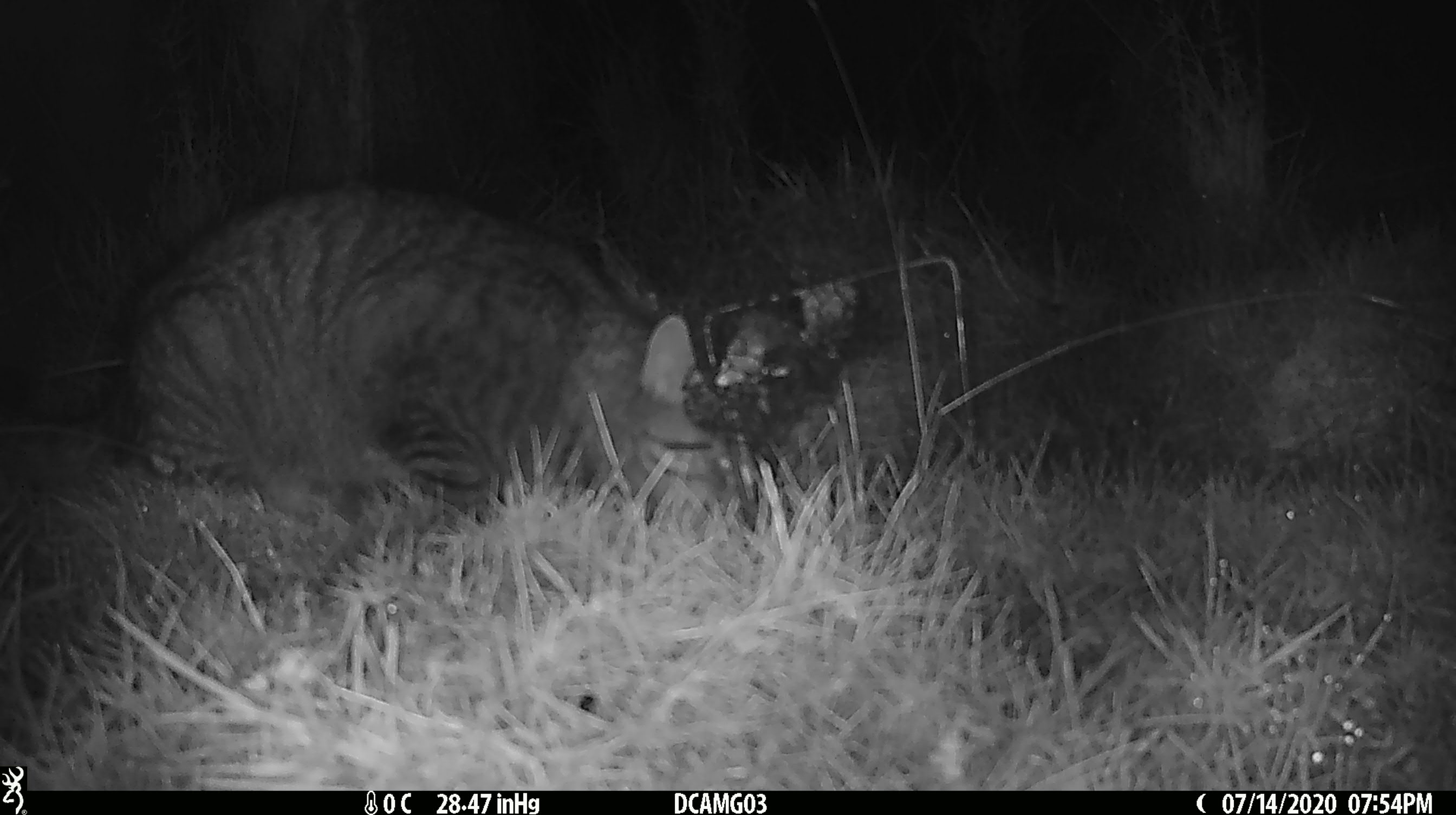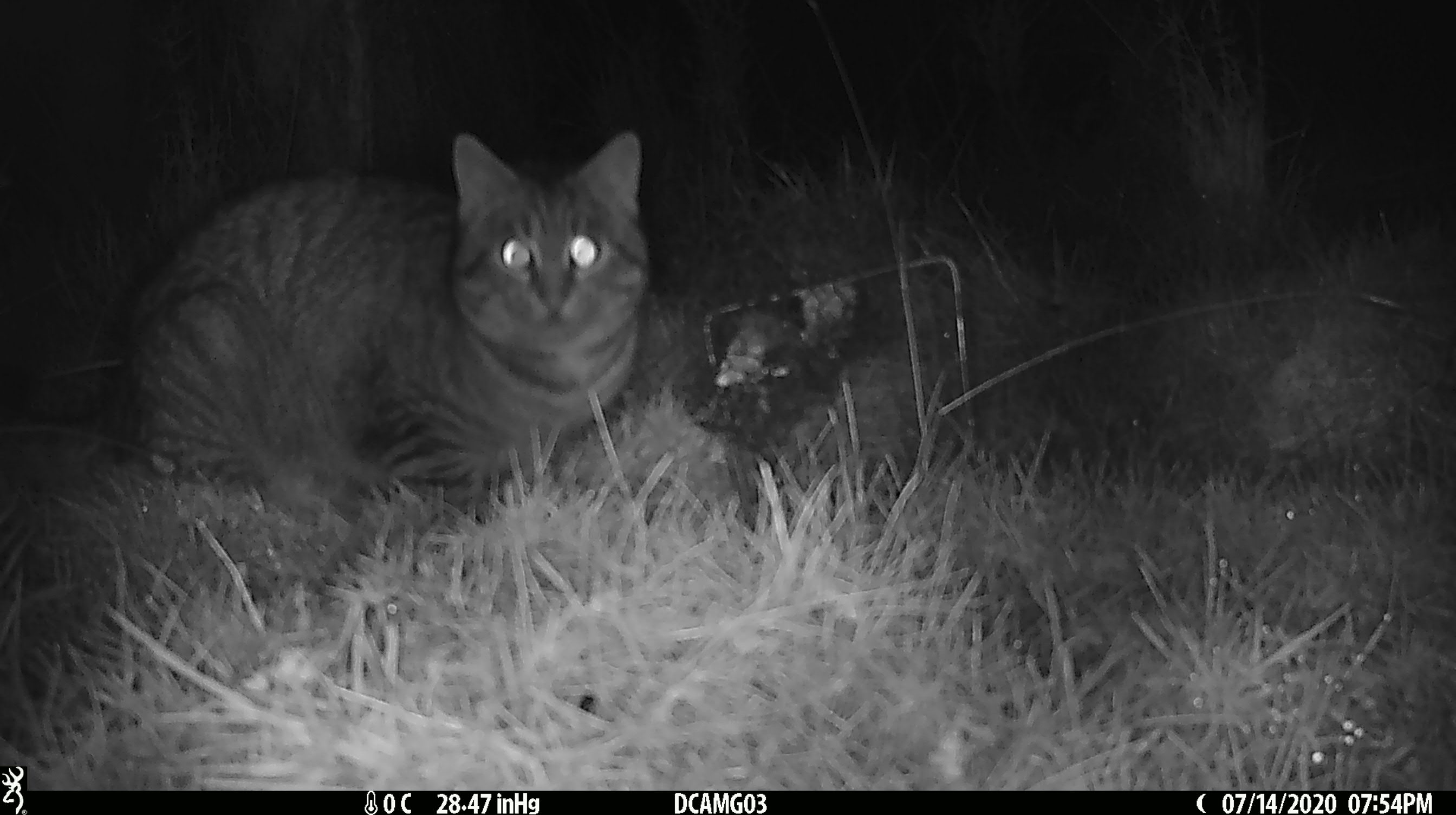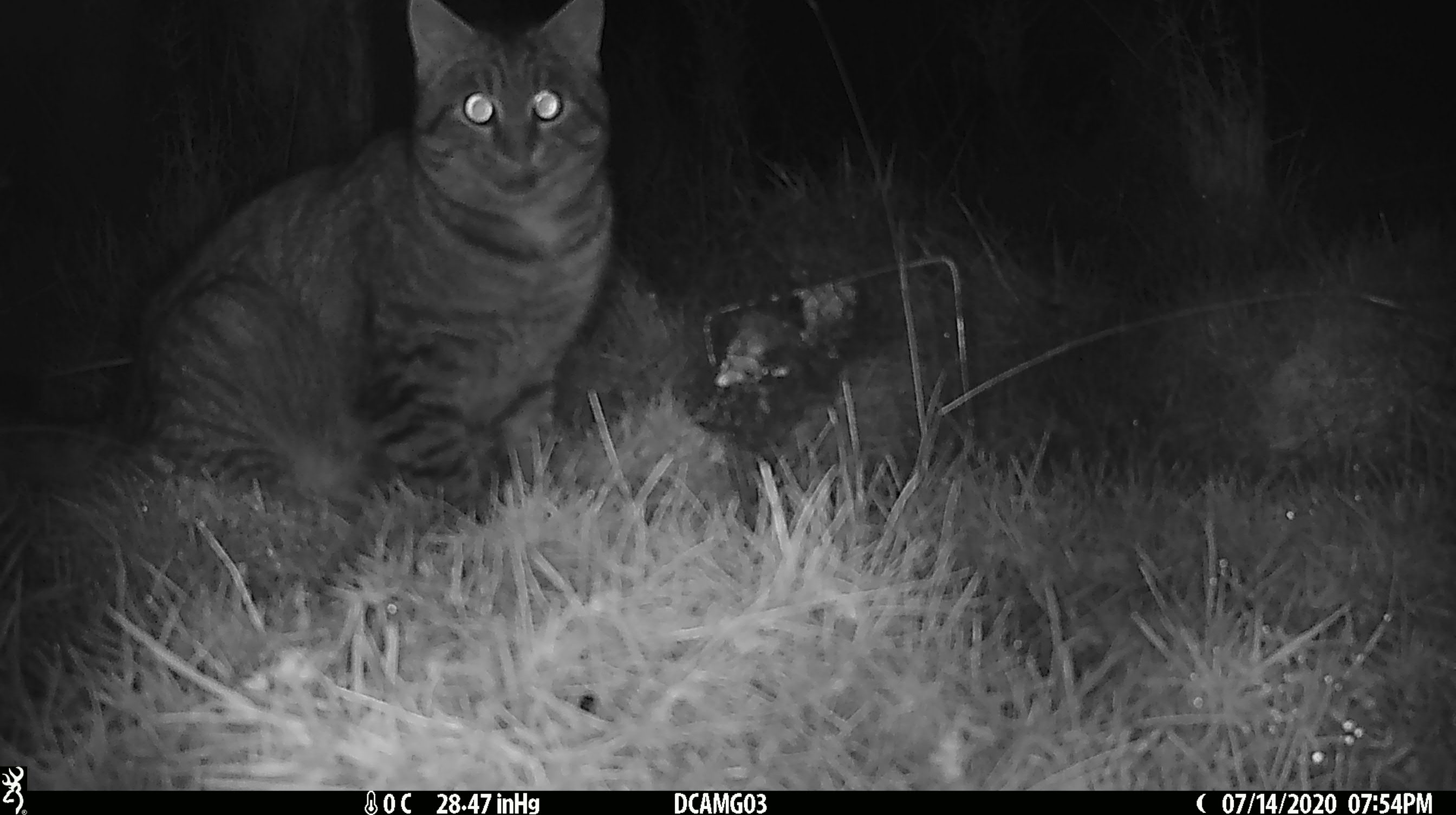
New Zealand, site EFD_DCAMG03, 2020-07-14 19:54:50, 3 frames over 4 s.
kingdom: Animalia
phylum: Chordata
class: Mammalia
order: Carnivora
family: Felidae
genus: Felis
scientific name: Felis catus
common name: domestic cat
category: cat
Cat (domestic cat) (Felis catus).